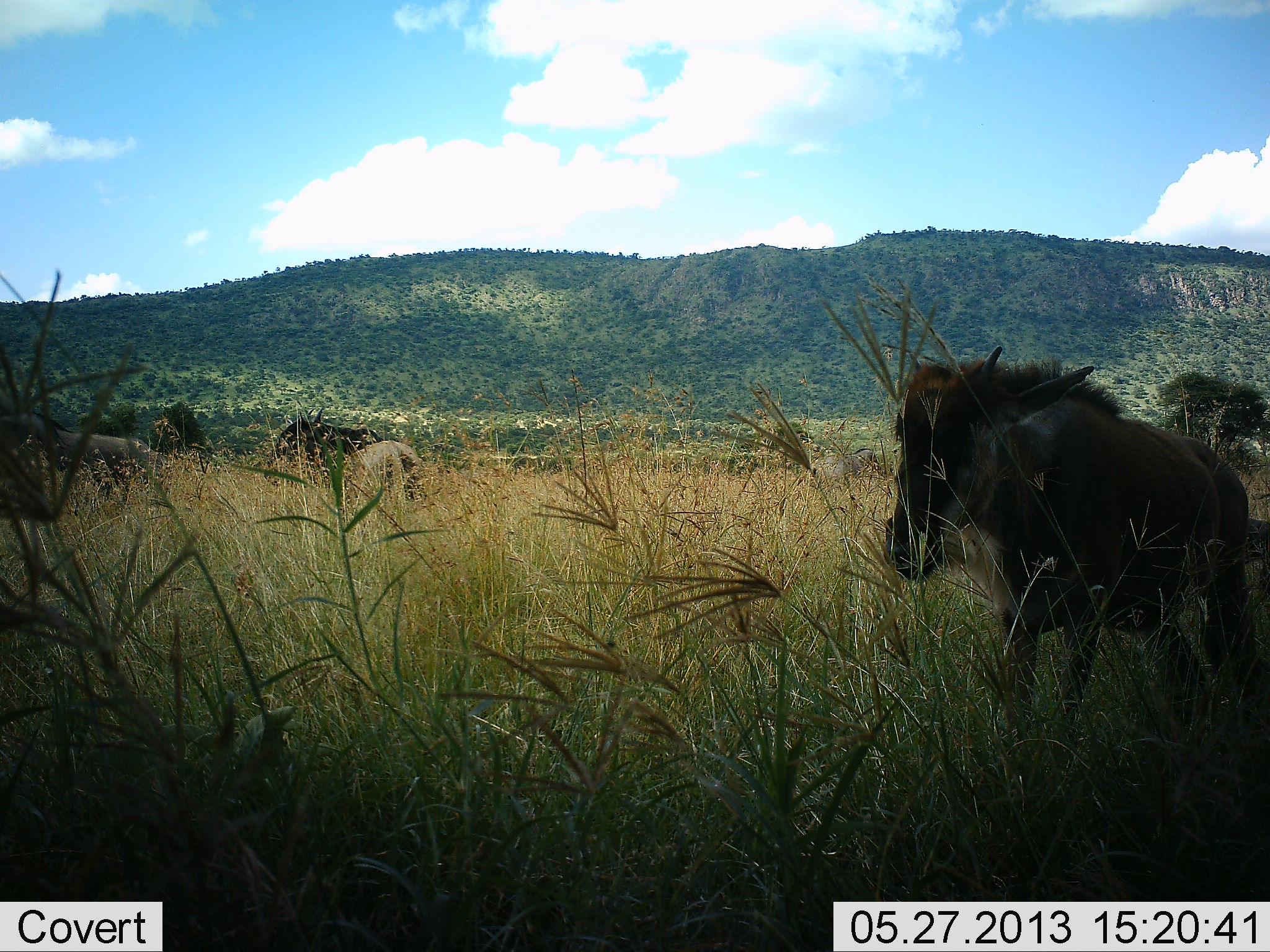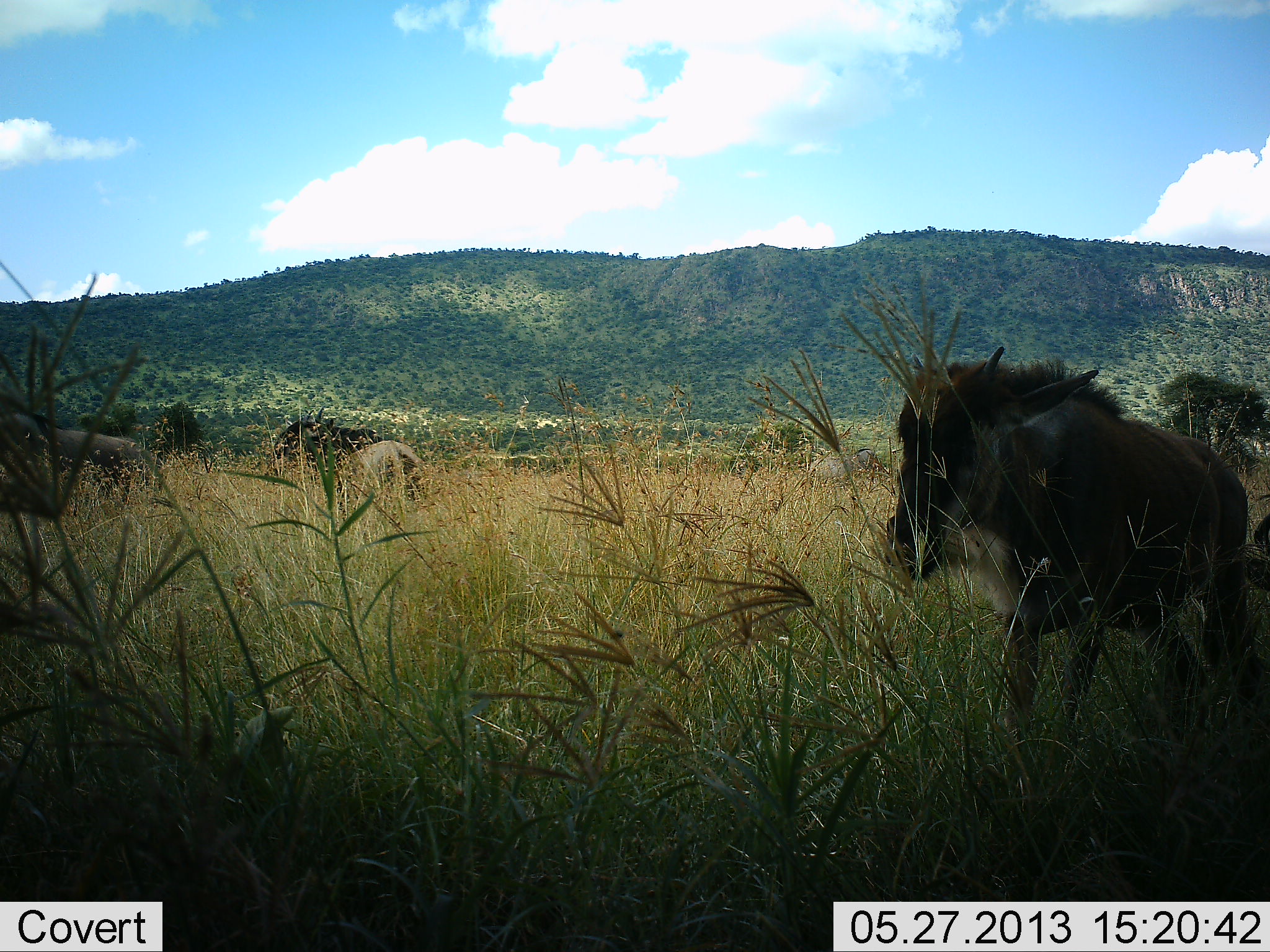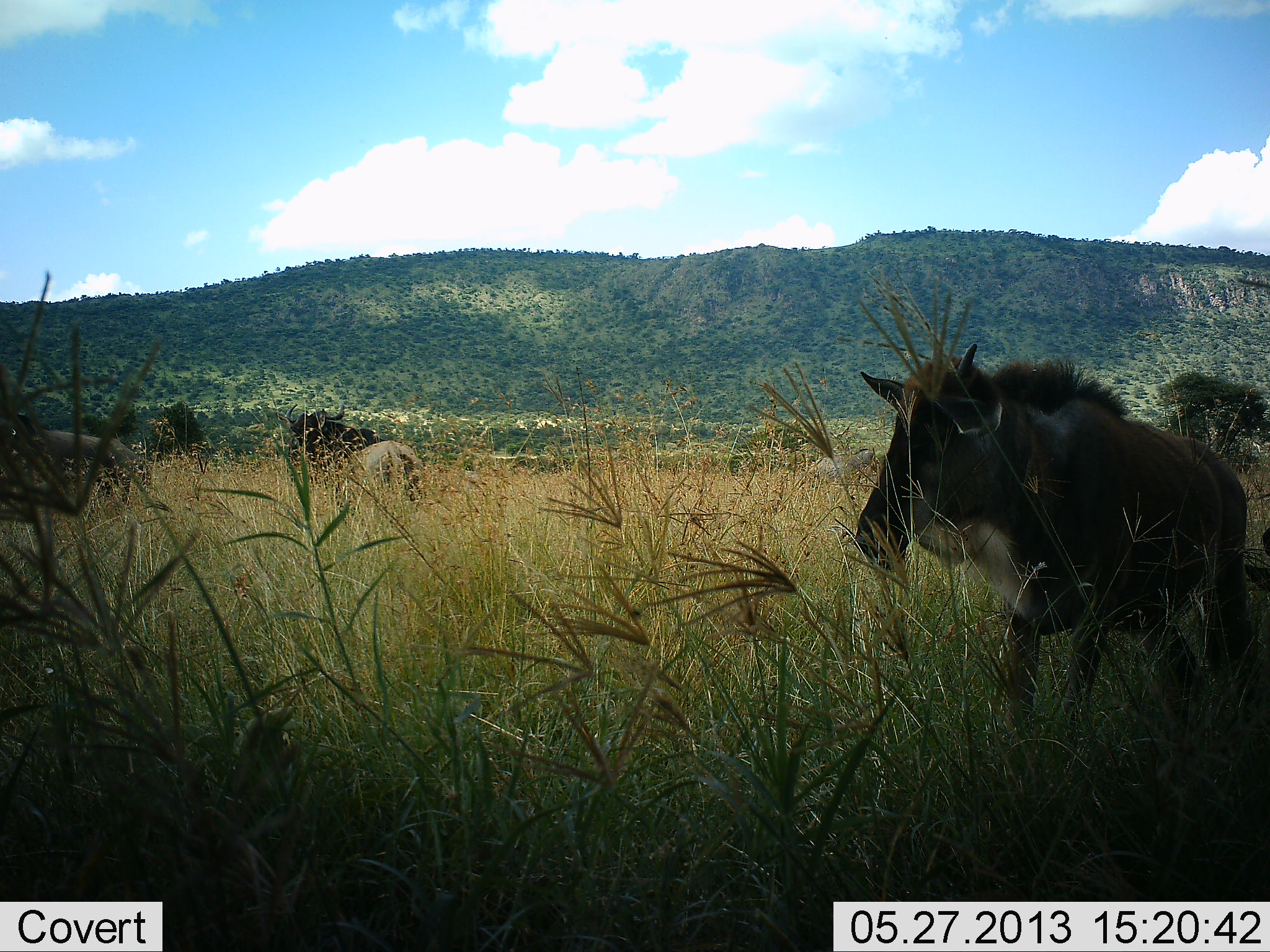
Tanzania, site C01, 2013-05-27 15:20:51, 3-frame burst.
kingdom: Animalia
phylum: Chordata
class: Mammalia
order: Artiodactyla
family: Bovidae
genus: Connochaetes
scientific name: Connochaetes taurinus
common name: blue wildebeest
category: wildebeest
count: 3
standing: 85%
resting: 7%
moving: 19%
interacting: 4%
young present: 30%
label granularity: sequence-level